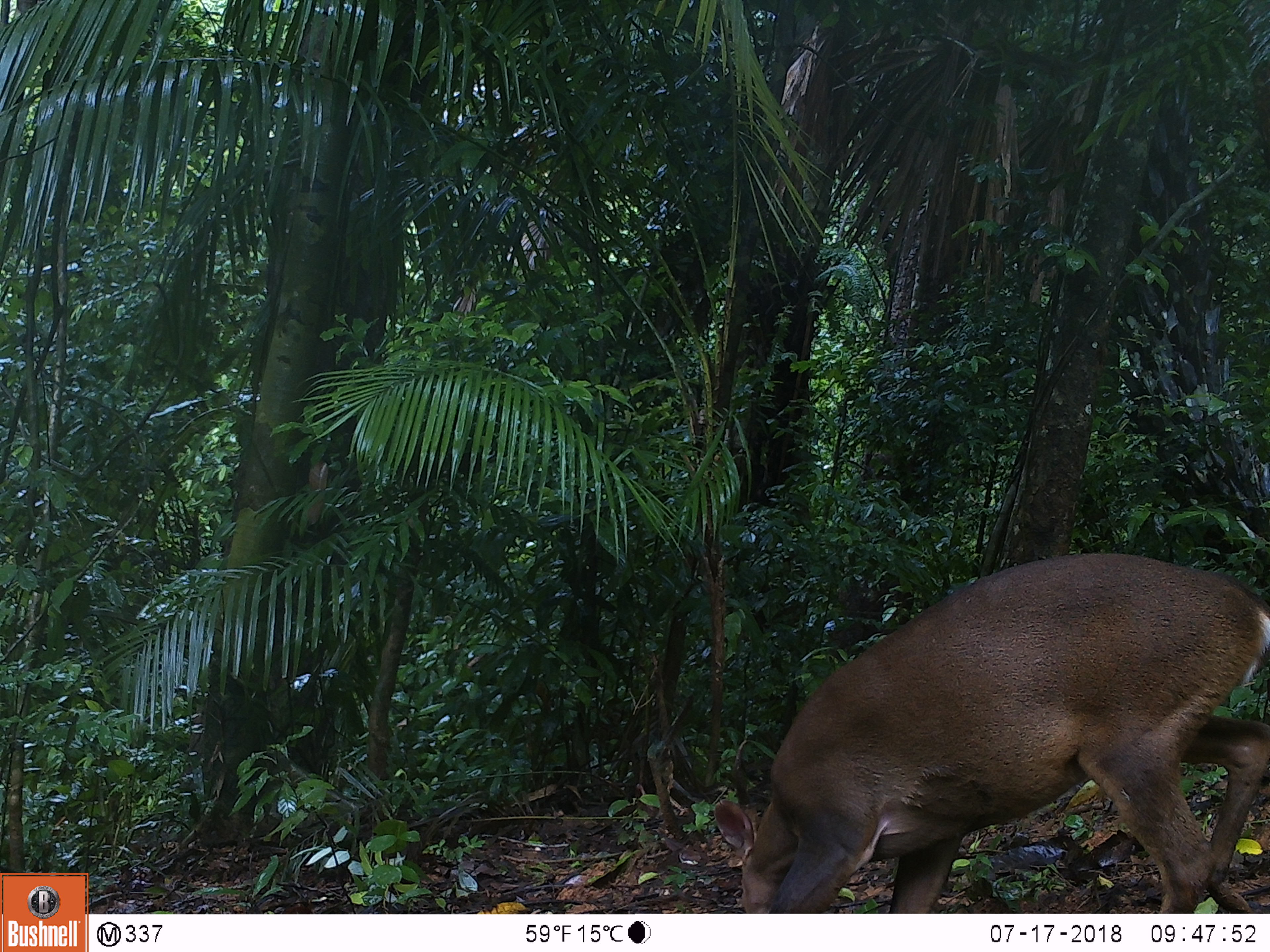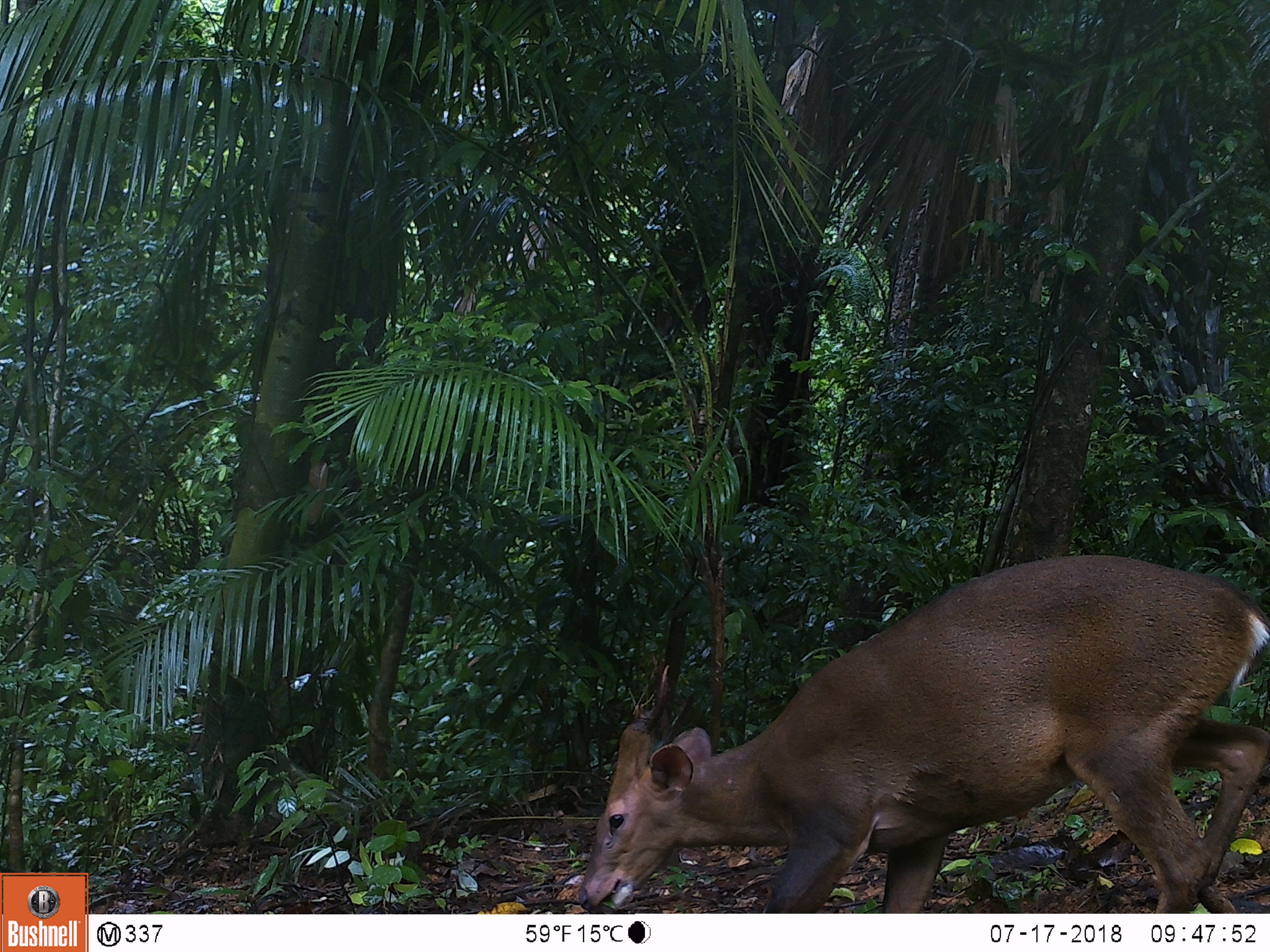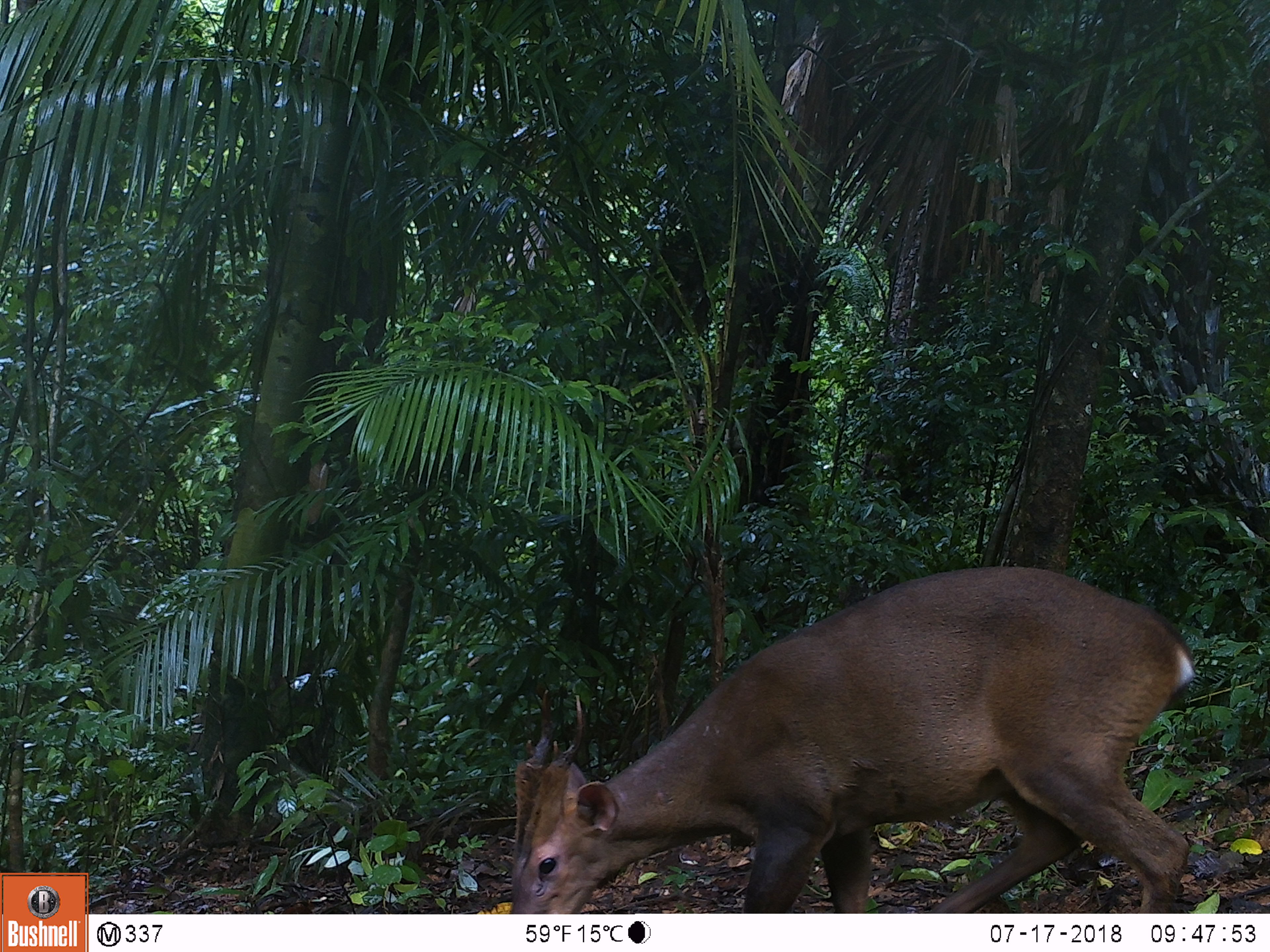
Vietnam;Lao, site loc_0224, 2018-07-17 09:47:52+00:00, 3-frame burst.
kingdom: Animalia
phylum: Chordata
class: Mammalia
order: Artiodactyla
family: Cervidae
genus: Muntiacus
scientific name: Muntiacus vuquangensis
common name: large-antlered muntjac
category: large antlered muntjac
Large antlered muntjac (large-antlered muntjac) (Muntiacus vuquangensis). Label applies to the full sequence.